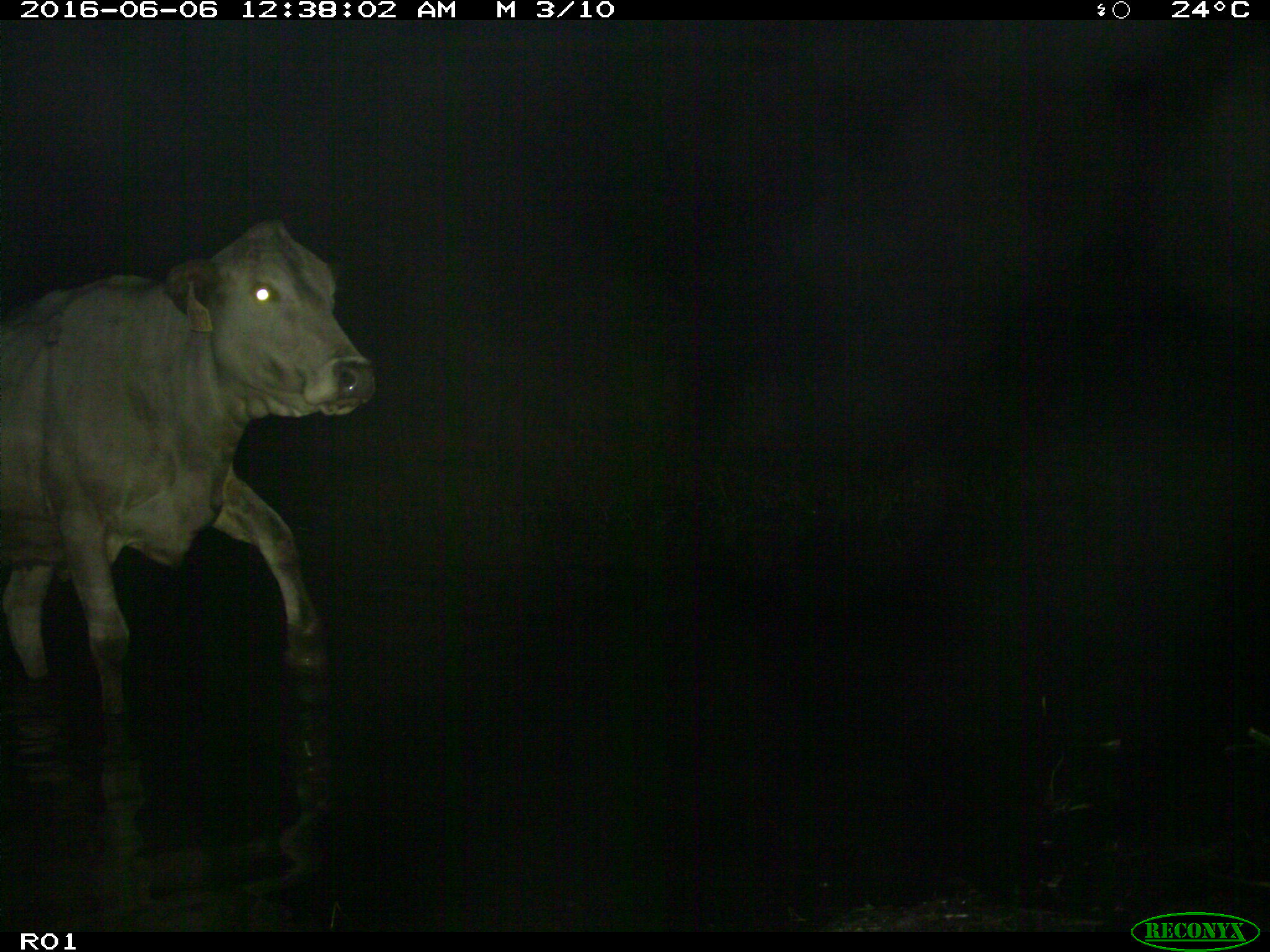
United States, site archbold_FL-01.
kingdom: Animalia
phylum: Chordata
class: Mammalia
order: Artiodactyla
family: Bovidae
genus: Bos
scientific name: Bos taurus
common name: domestic cow